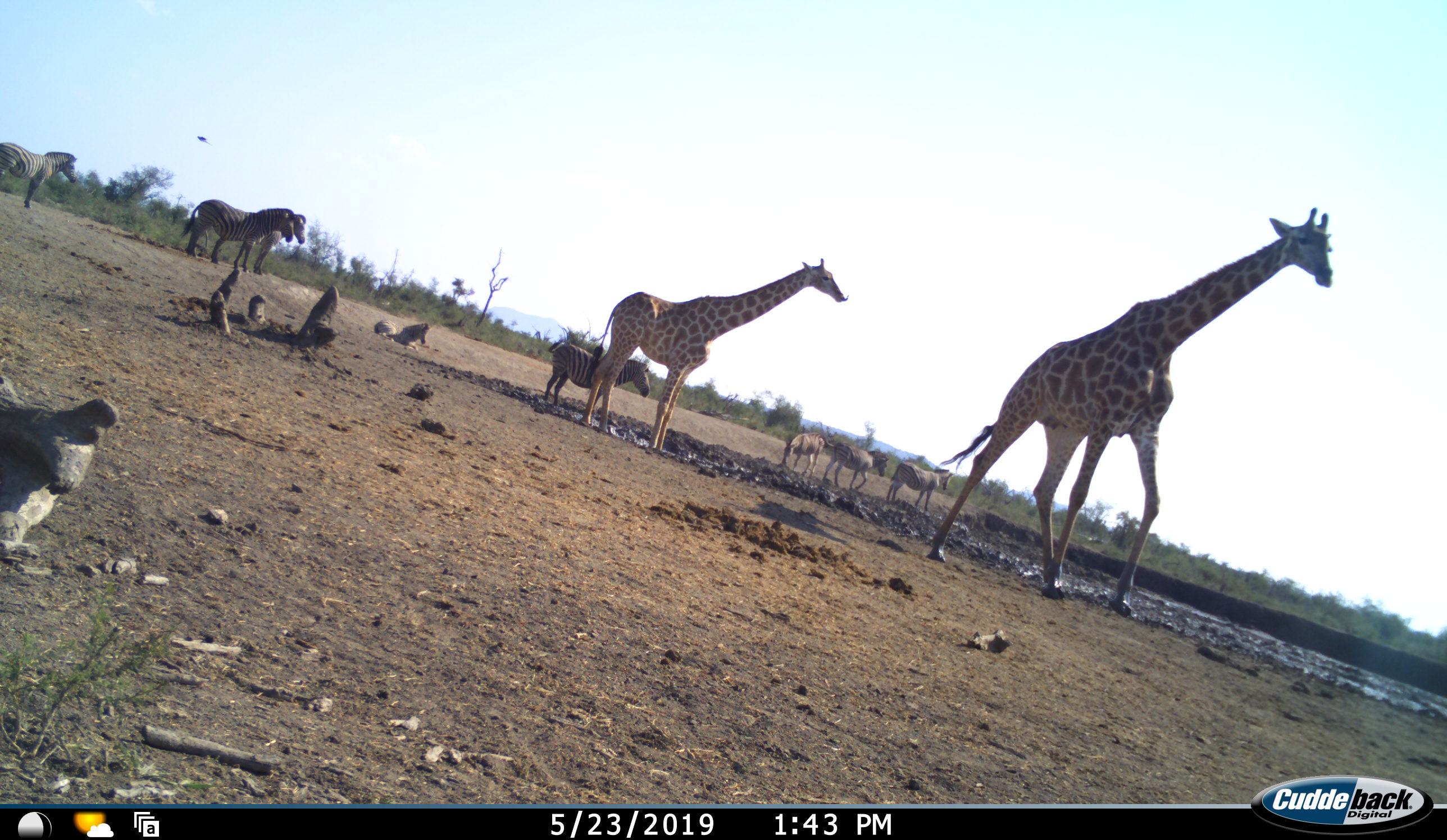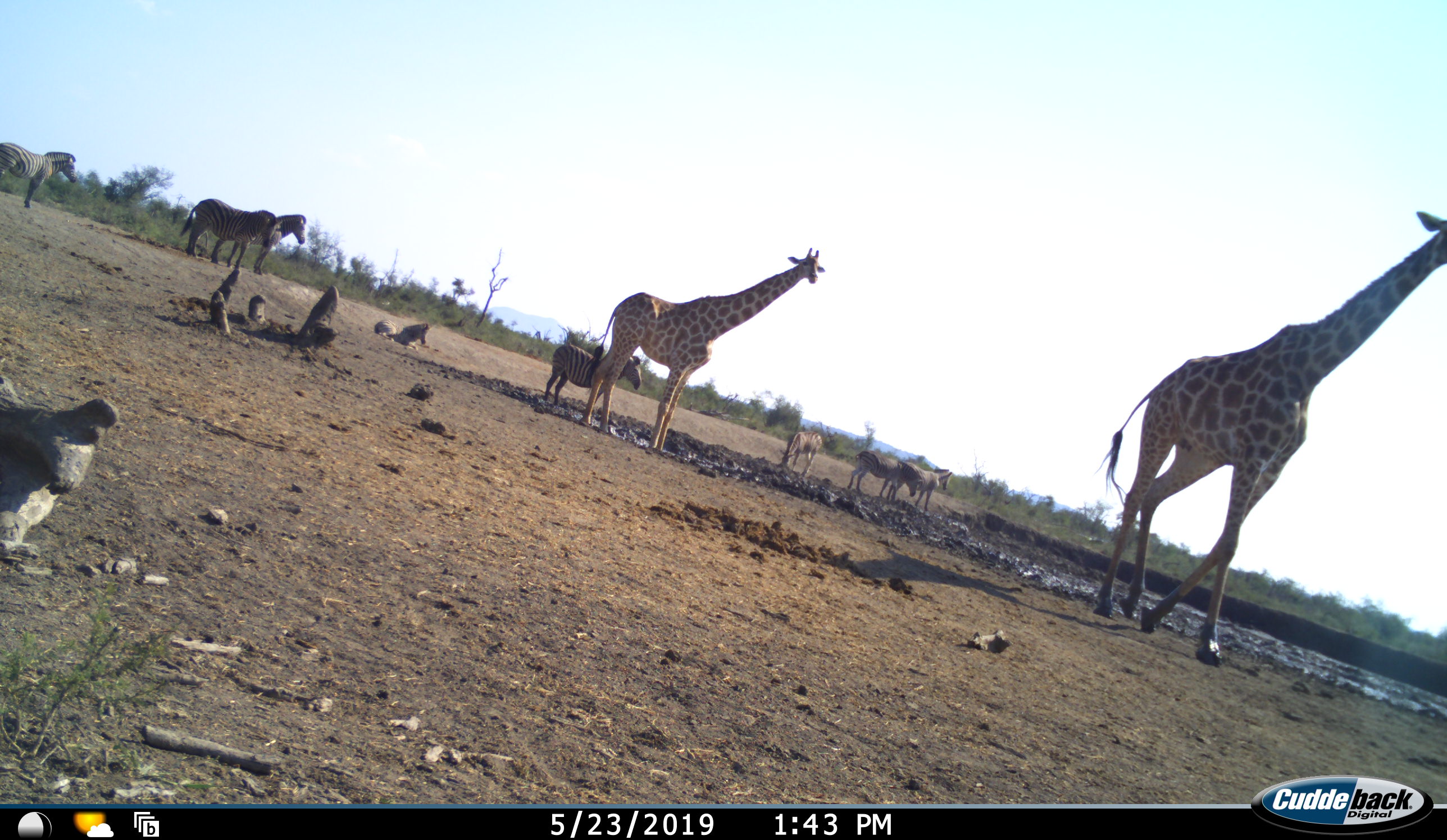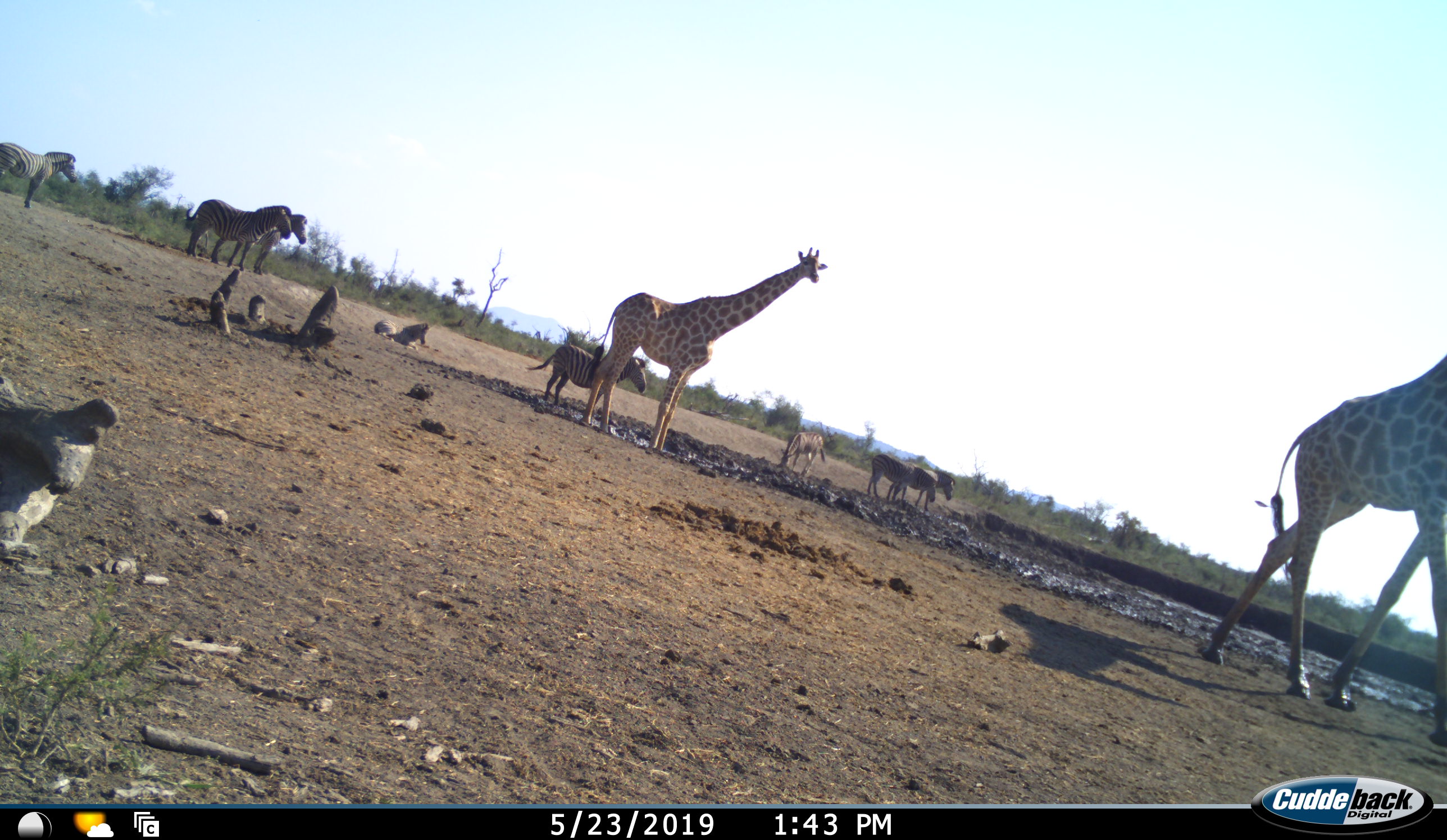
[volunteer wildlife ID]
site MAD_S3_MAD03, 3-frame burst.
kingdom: Animalia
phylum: Chordata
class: Mammalia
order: Artiodactyla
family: Giraffidae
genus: Giraffa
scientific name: Giraffa camelopardalis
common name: giraffe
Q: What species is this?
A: Giraffe (Giraffa camelopardalis).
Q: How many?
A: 2.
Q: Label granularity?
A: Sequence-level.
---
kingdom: Animalia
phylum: Chordata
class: Mammalia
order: Perissodactyla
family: Equidae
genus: Equus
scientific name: Equus quagga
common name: plains zebra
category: zebraplains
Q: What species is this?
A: Zebraplains (plains zebra) (Equus quagga).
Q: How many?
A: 7.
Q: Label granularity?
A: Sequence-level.